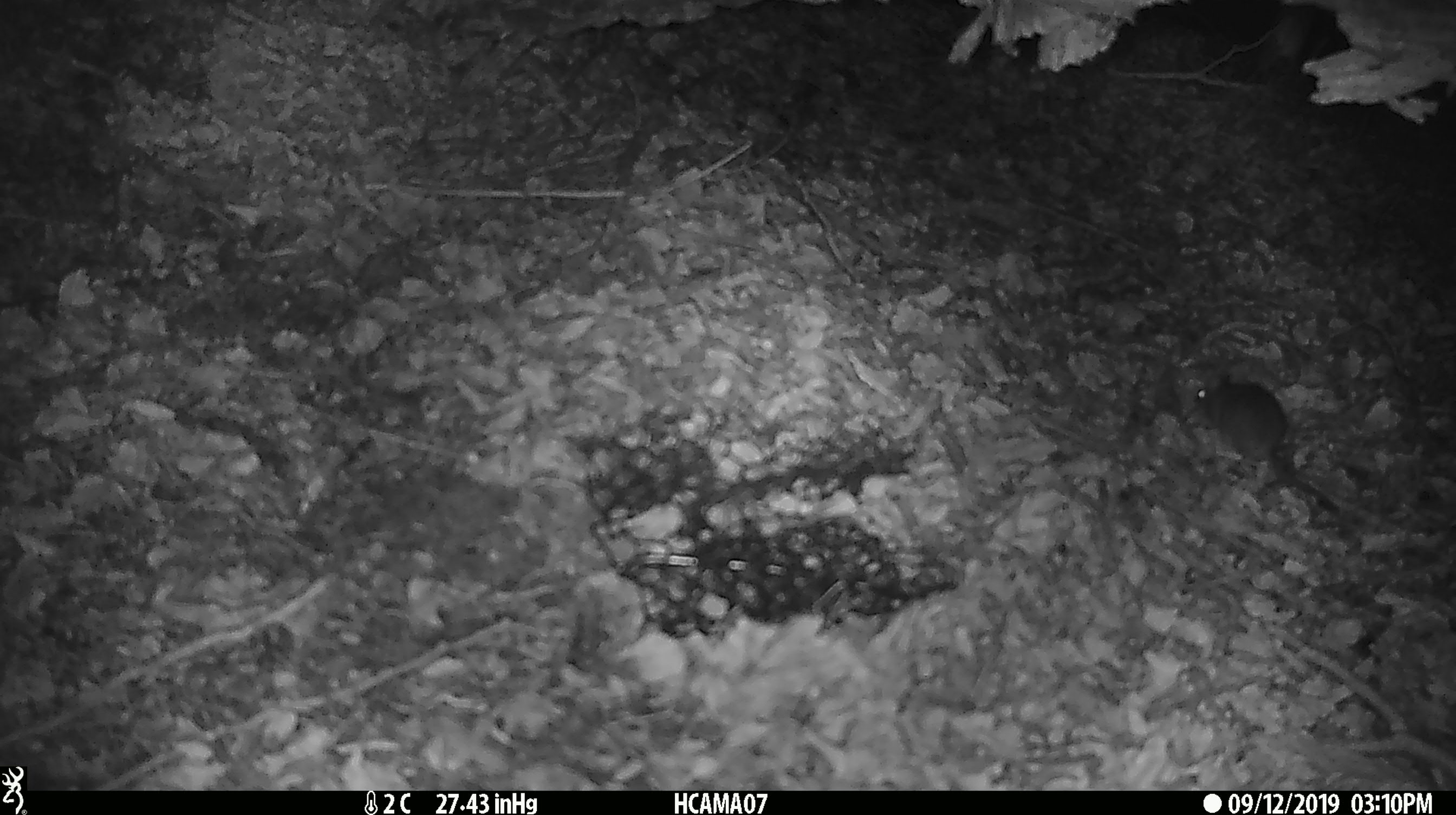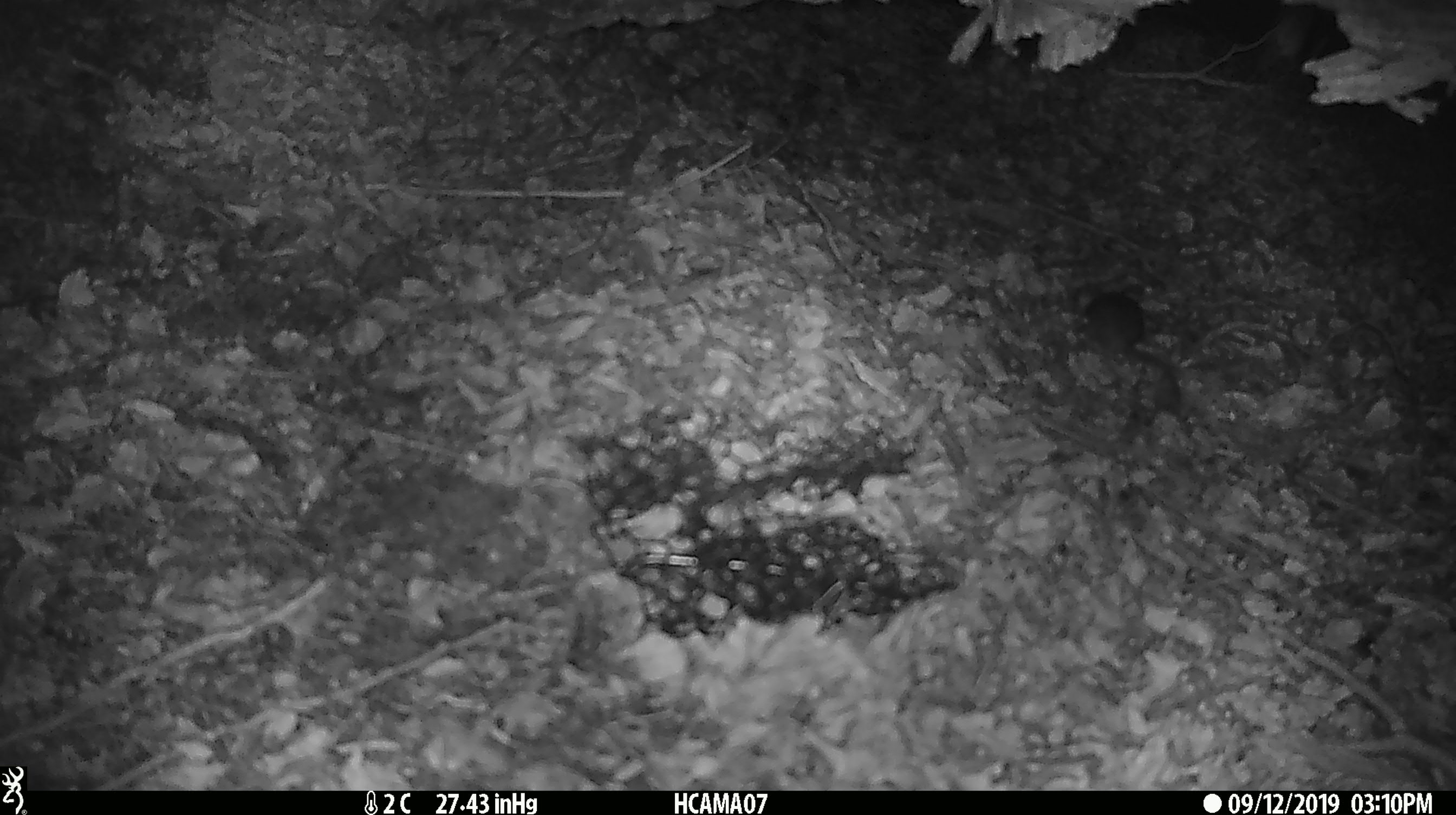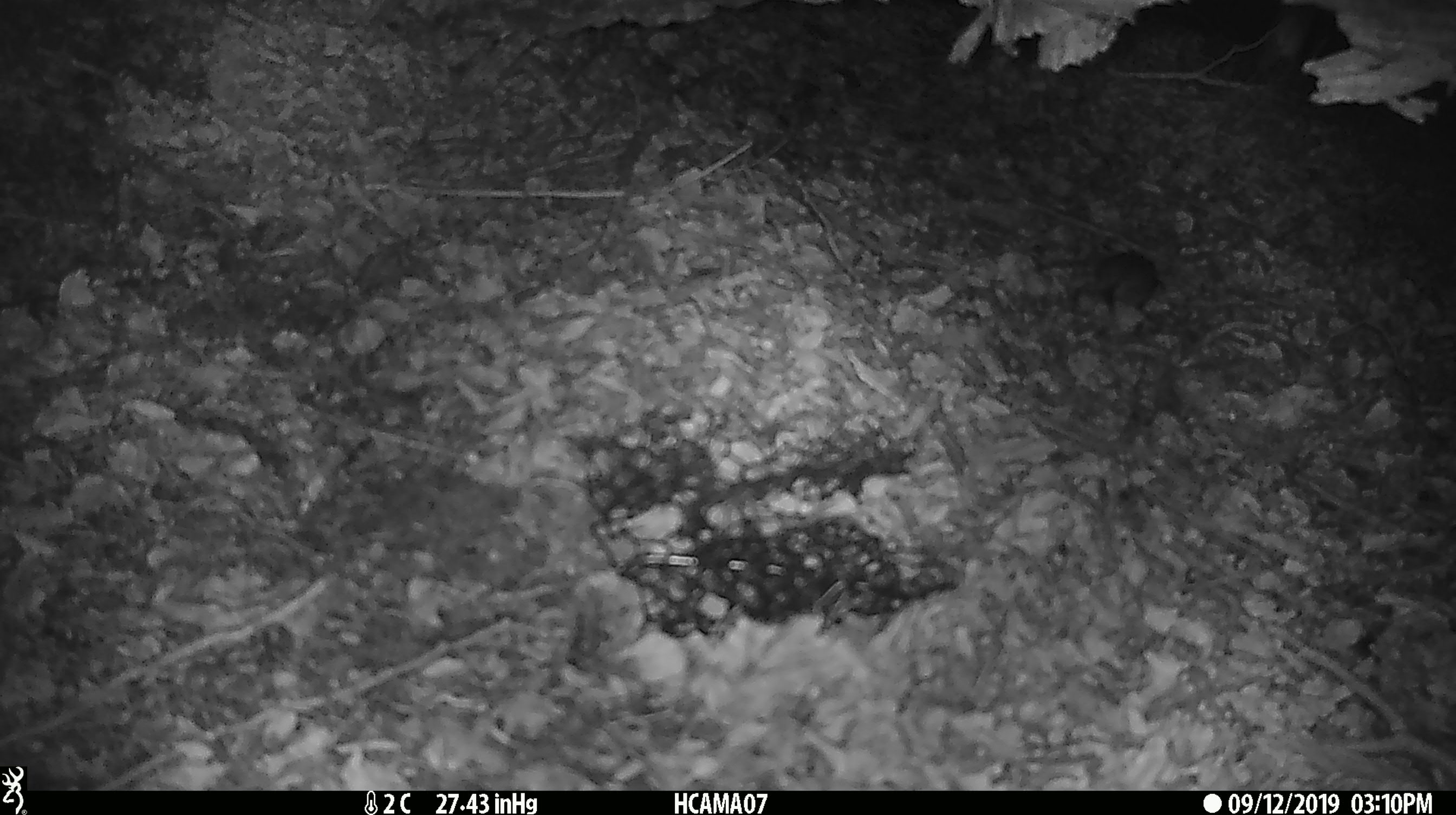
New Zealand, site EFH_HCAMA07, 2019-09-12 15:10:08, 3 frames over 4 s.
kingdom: Animalia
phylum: Chordata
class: Mammalia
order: Rodentia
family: Muridae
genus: Mus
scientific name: Mus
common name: mouse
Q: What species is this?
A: Mouse (Mus).